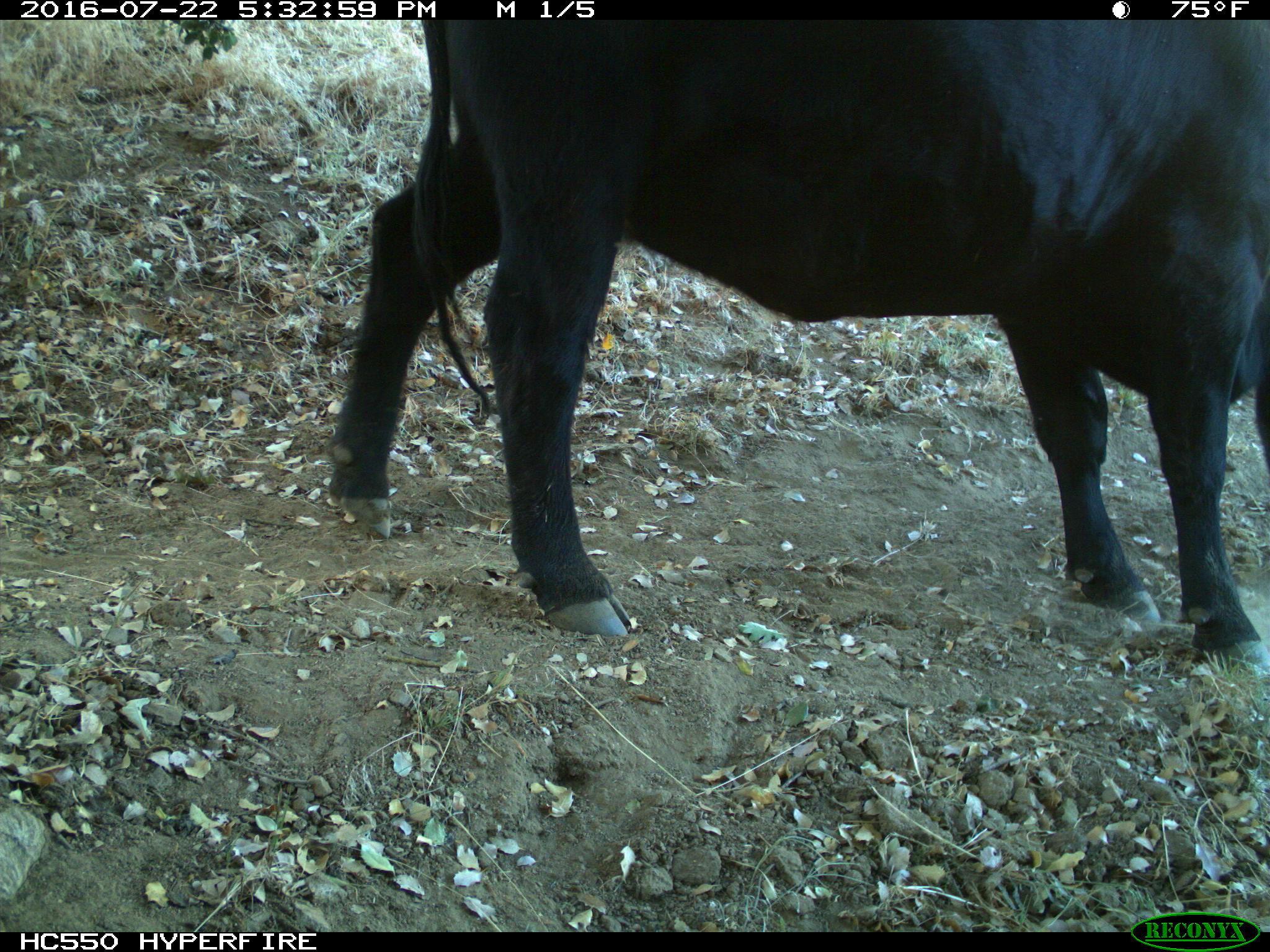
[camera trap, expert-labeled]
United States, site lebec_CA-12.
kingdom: Animalia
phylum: Chordata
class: Mammalia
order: Artiodactyla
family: Bovidae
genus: Bos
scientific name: Bos taurus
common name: domestic cow